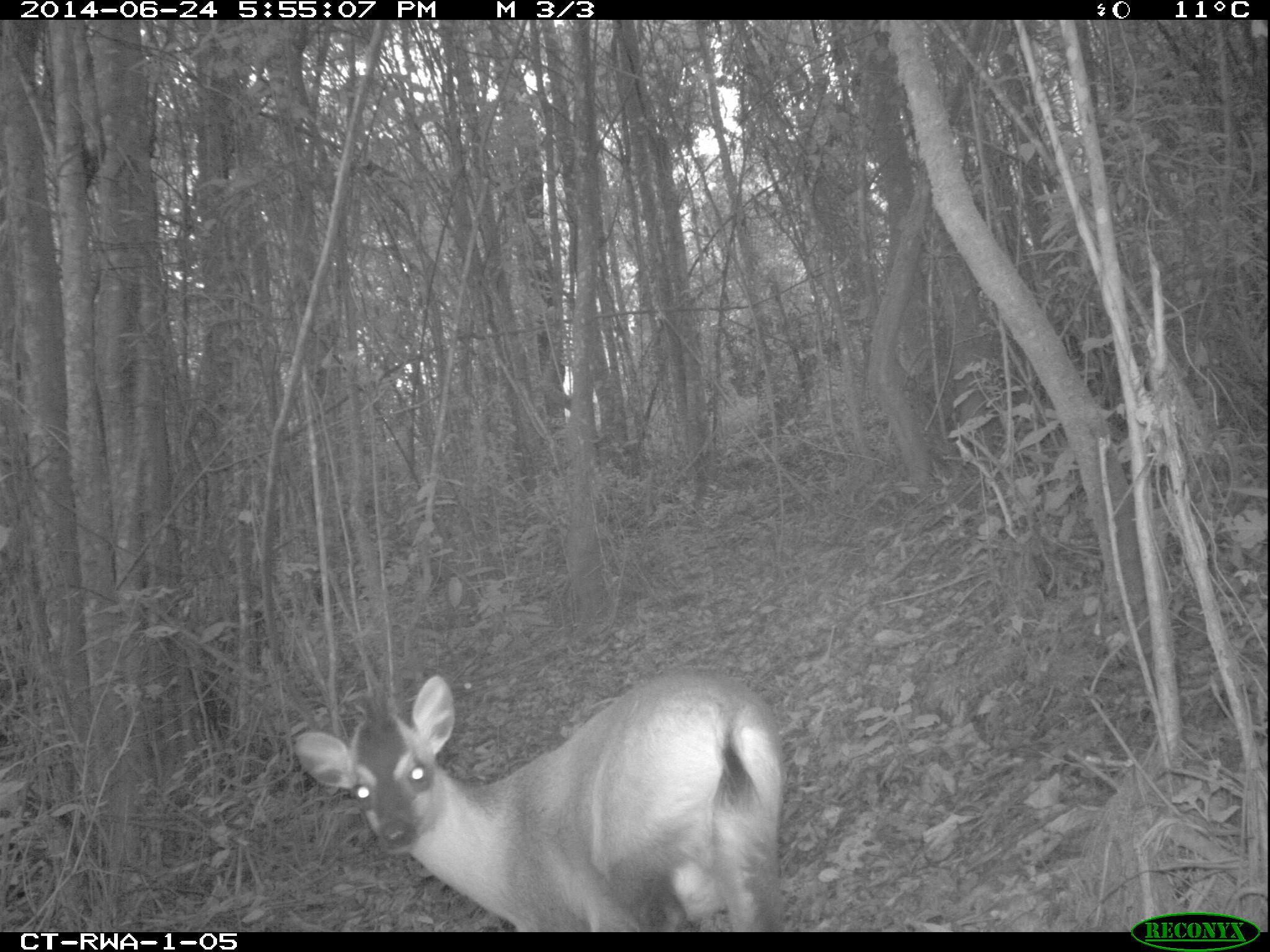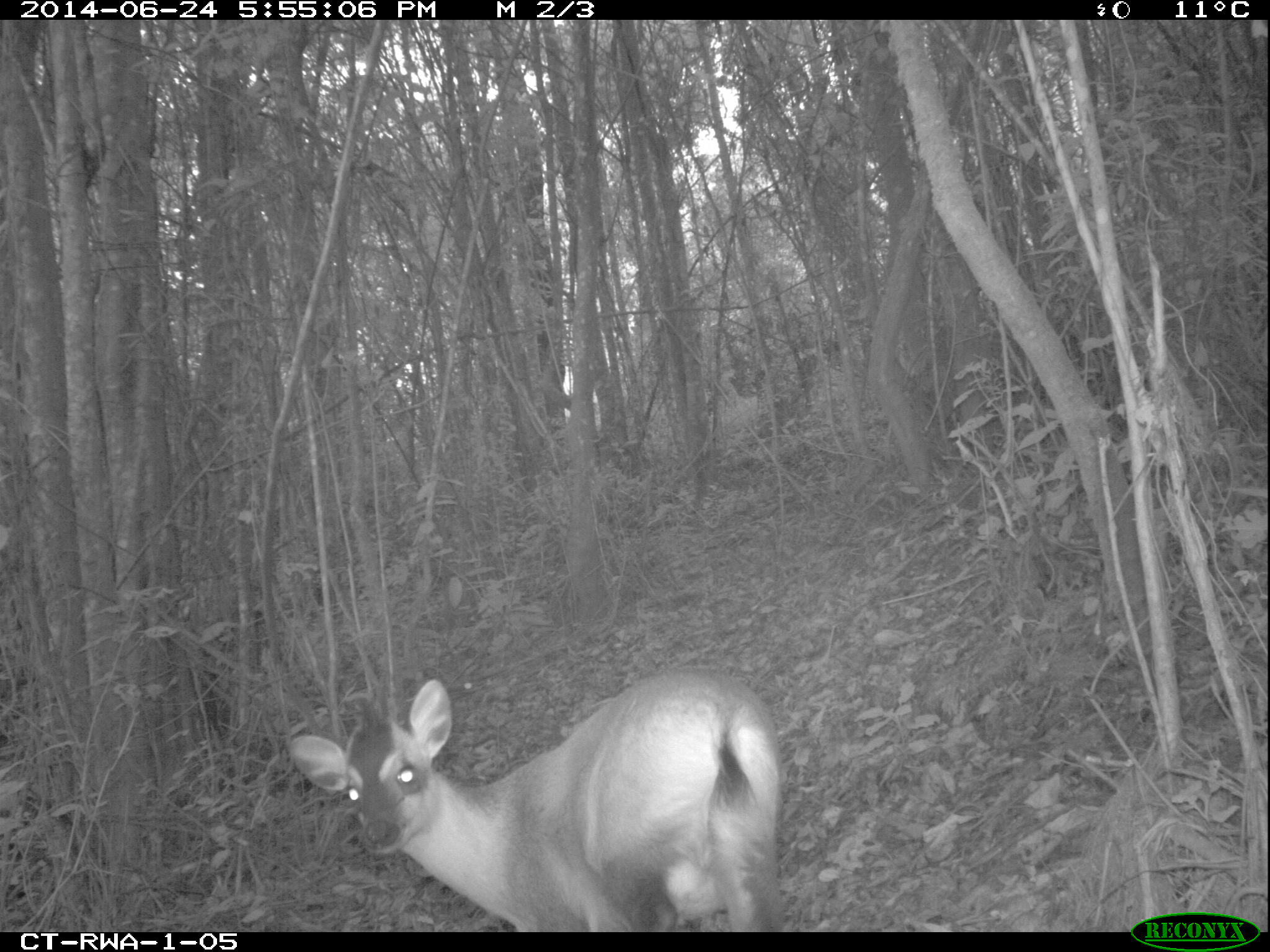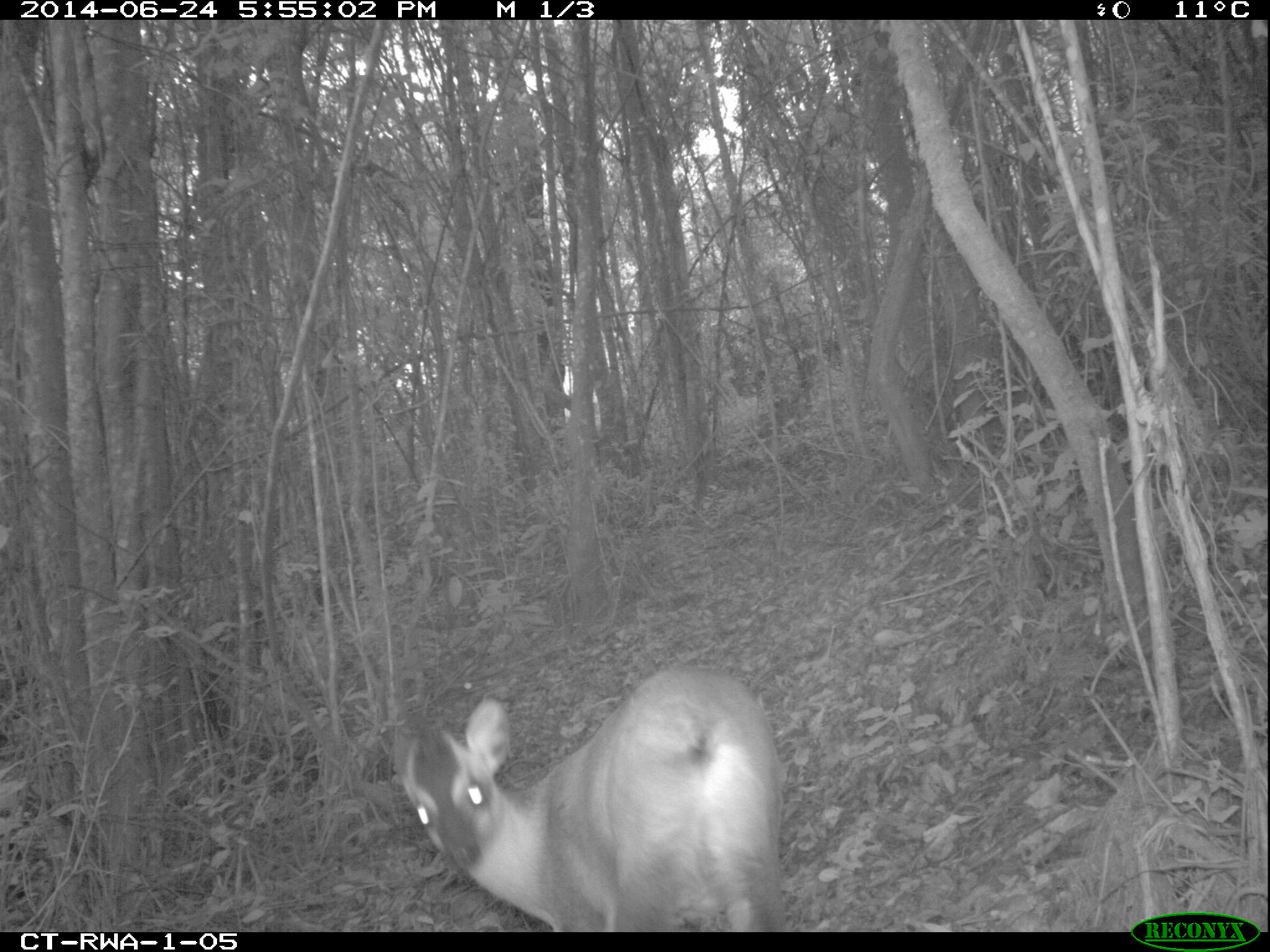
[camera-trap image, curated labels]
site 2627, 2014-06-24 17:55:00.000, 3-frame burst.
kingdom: Animalia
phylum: Chordata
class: Mammalia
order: Artiodactyla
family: Bovidae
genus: Cephalophus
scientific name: Cephalophus nigrifrons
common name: black-fronted duiker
Cephalophus nigrifrons (black-fronted duiker), count 1.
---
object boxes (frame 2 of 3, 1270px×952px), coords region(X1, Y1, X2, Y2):
cephalophus nigrifrons: region(285, 665, 783, 933)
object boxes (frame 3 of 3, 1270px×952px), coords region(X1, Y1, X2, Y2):
cephalophus nigrifrons: region(378, 662, 783, 931)